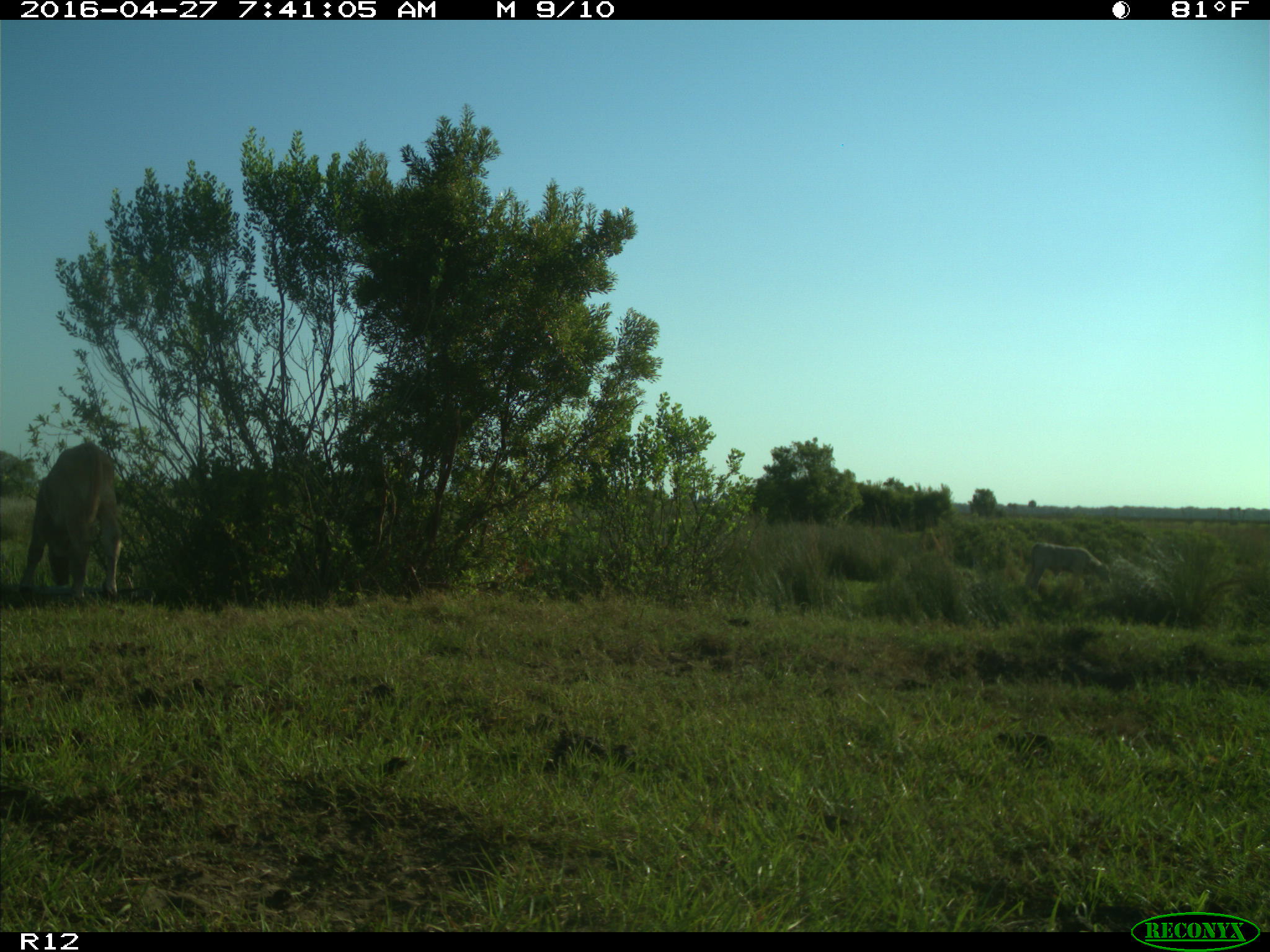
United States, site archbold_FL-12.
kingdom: Animalia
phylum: Chordata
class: Mammalia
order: Artiodactyla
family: Bovidae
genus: Bos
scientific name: Bos taurus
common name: domestic cow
Bos taurus (domestic cow).